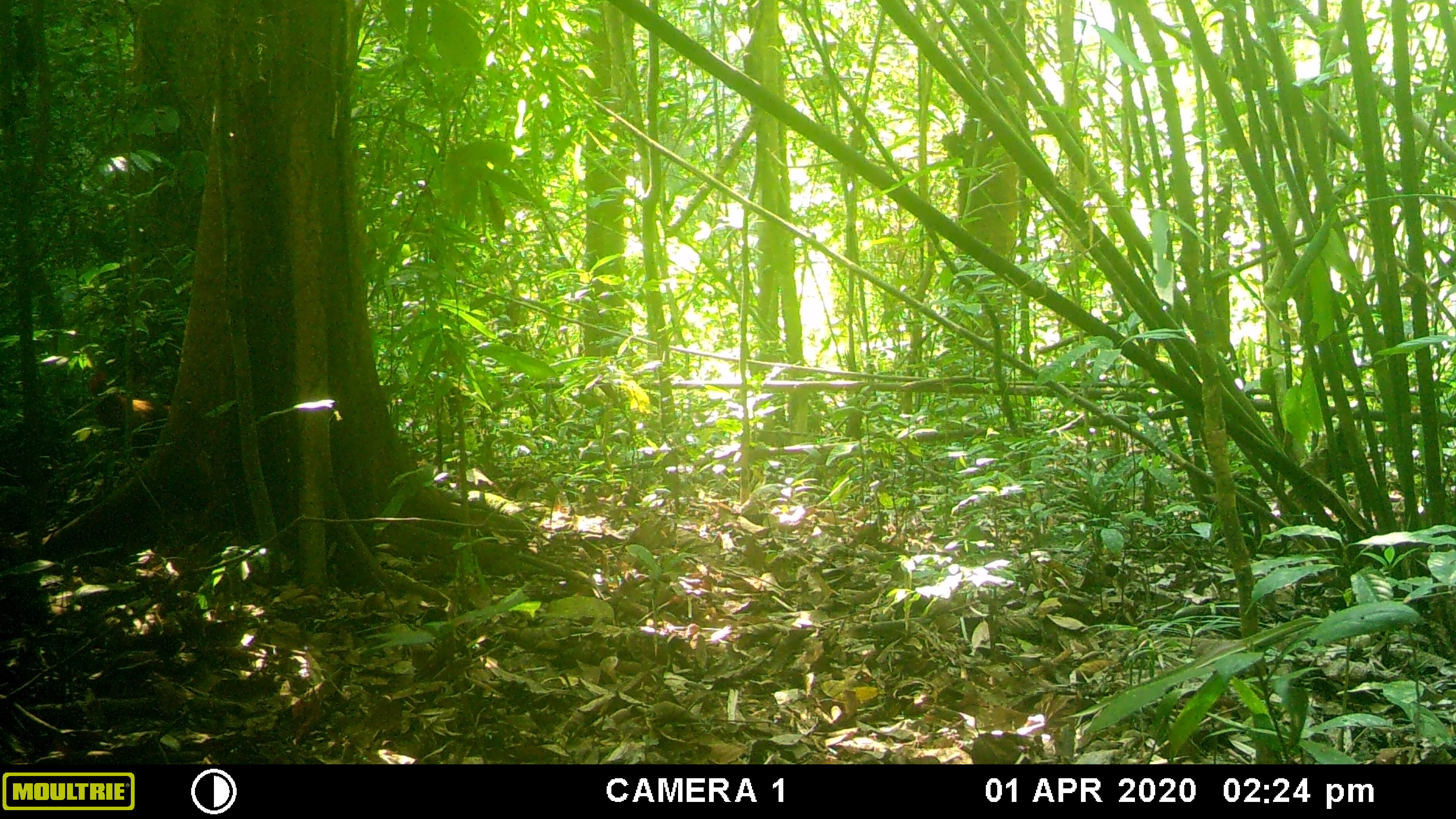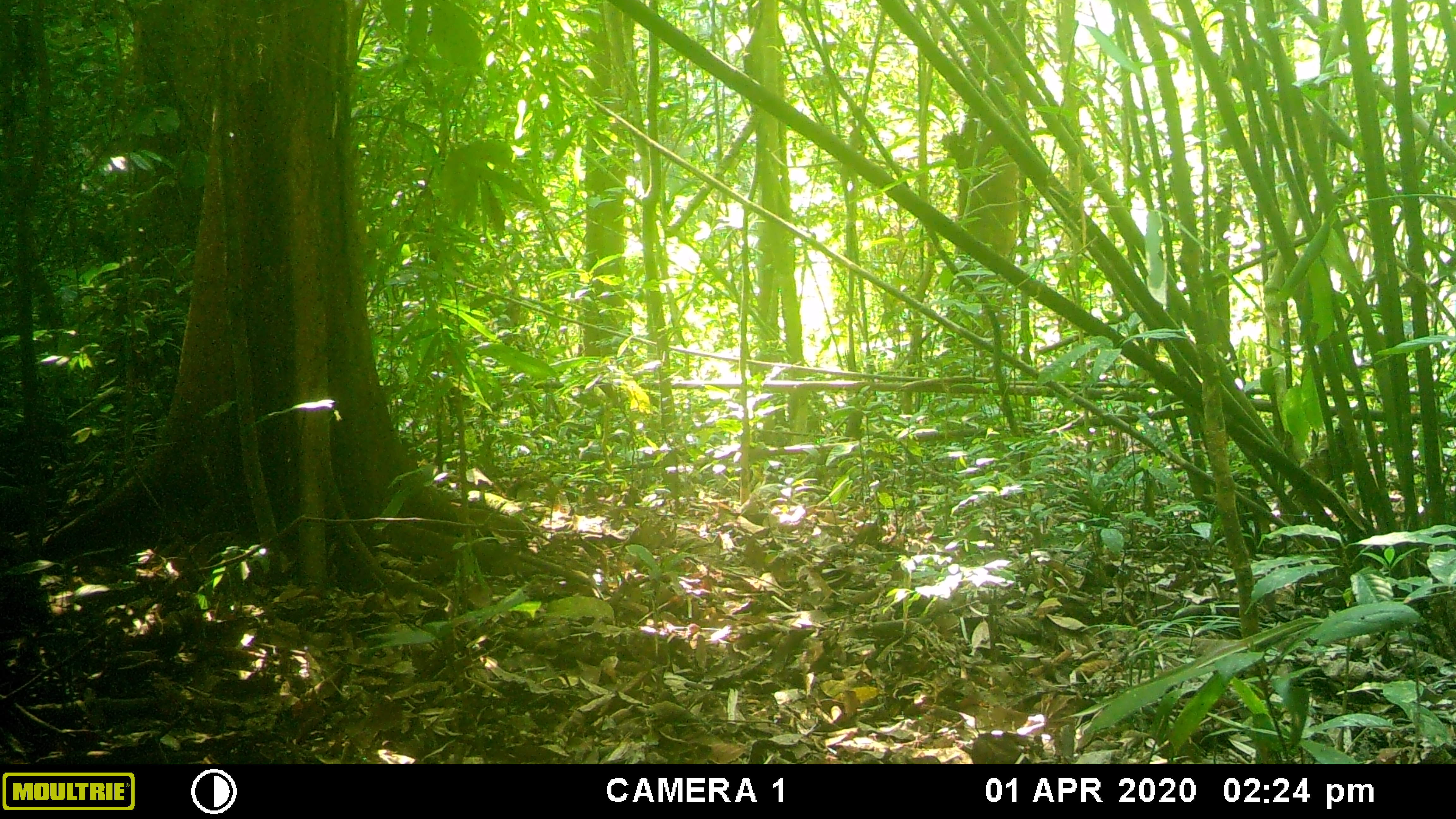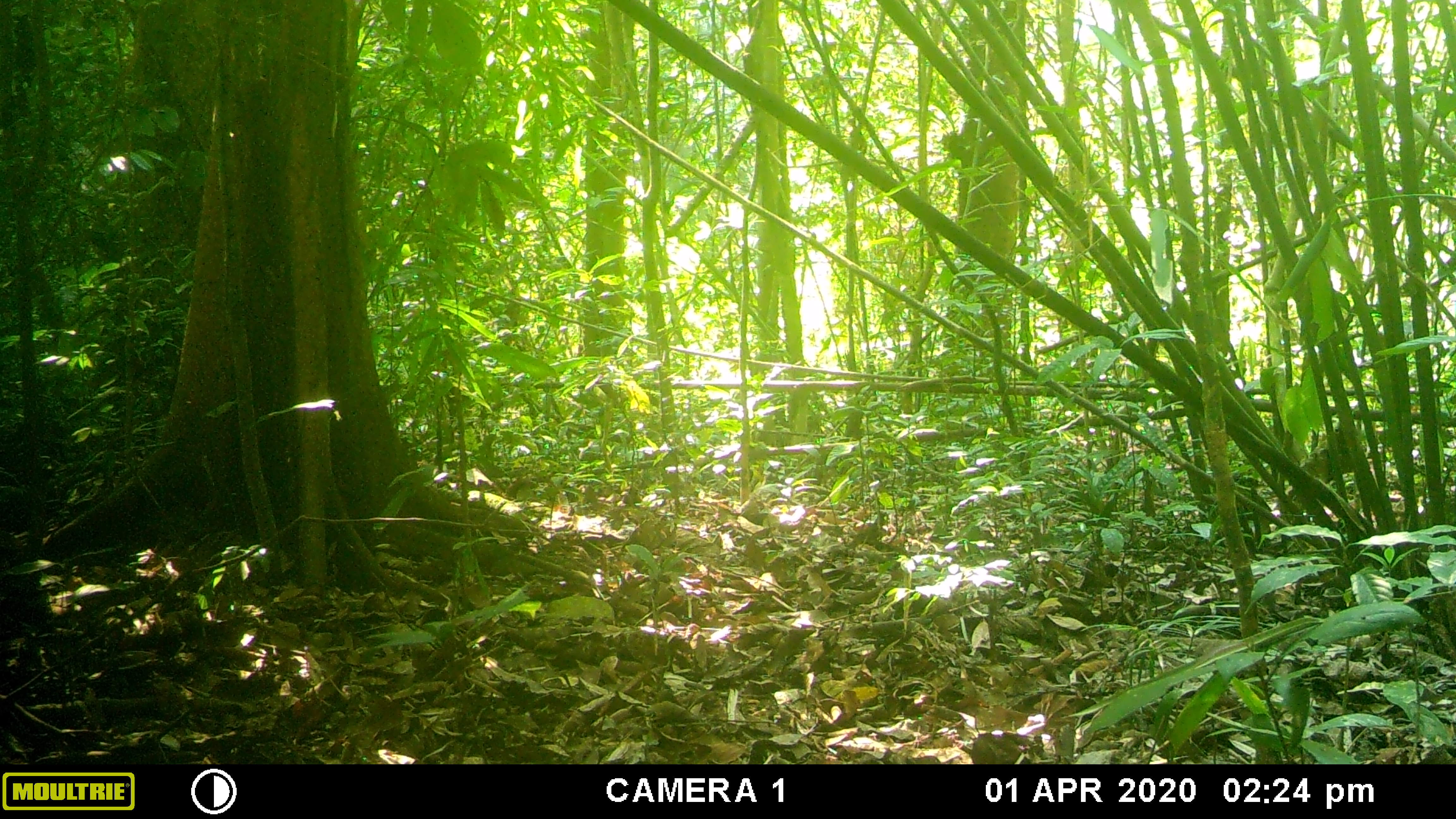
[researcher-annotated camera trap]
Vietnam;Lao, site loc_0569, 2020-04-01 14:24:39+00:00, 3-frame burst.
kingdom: Animalia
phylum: Chordata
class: Aves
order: Galliformes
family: Phasianidae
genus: Gallus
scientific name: Gallus gallus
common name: red junglefowl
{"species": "red junglefowl (Gallus gallus)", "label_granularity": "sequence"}